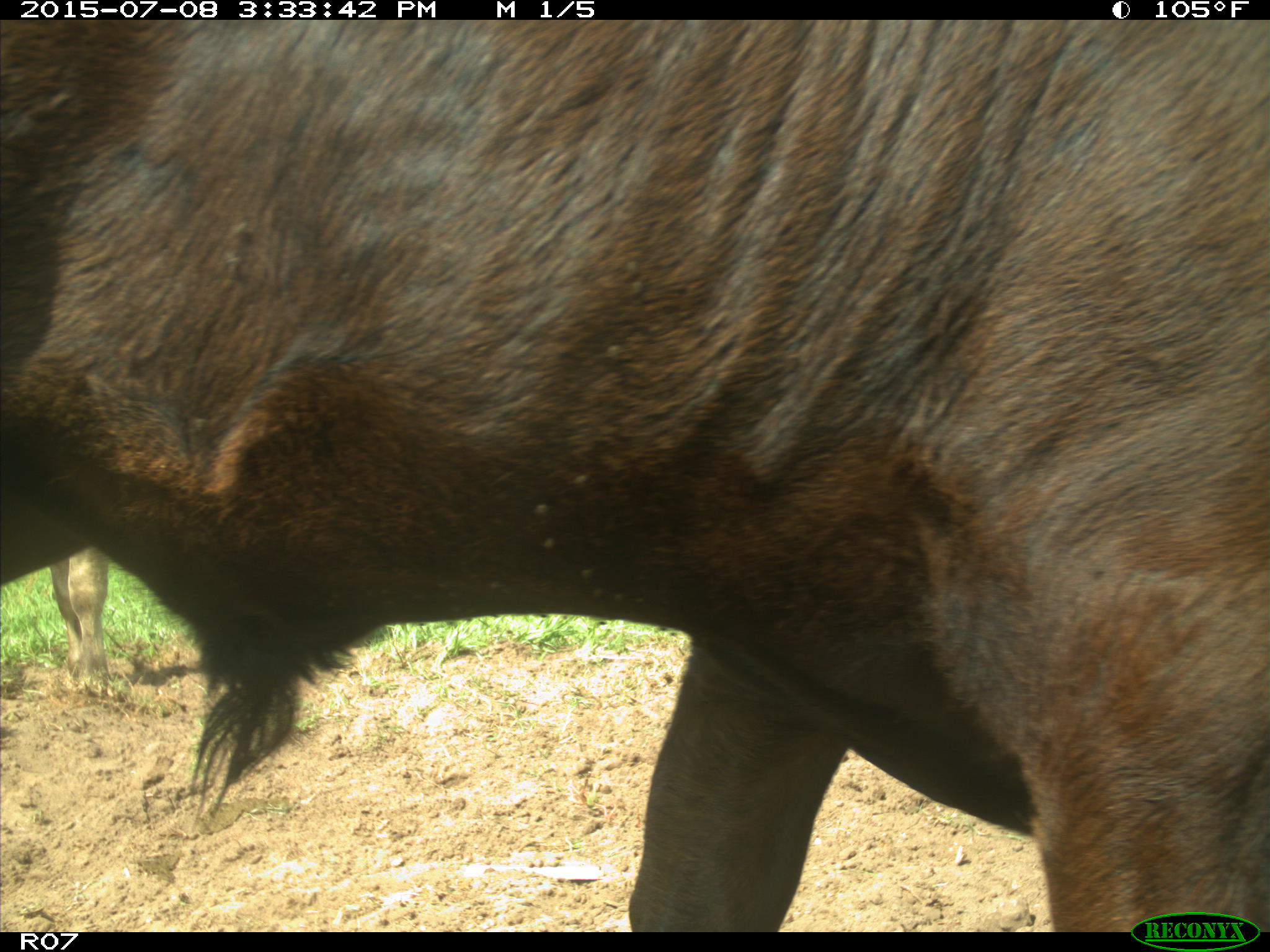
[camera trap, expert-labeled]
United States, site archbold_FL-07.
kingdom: Animalia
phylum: Chordata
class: Mammalia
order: Artiodactyla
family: Bovidae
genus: Bos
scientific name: Bos taurus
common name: domestic cow